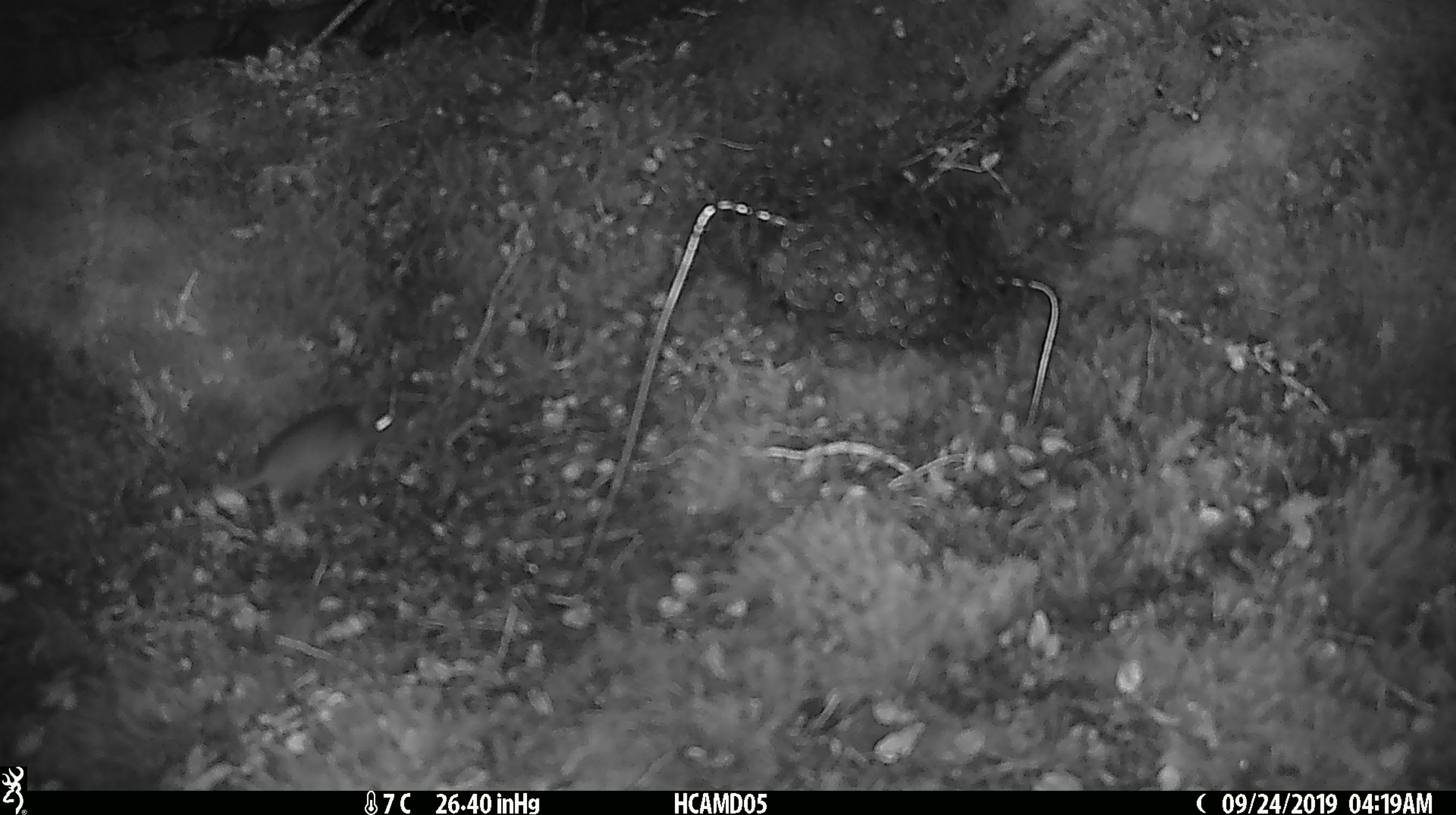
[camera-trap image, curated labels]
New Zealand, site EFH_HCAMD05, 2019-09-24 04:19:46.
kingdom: Animalia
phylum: Chordata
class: Mammalia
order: Rodentia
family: Muridae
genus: Mus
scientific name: Mus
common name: mouse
Mouse (Mus).